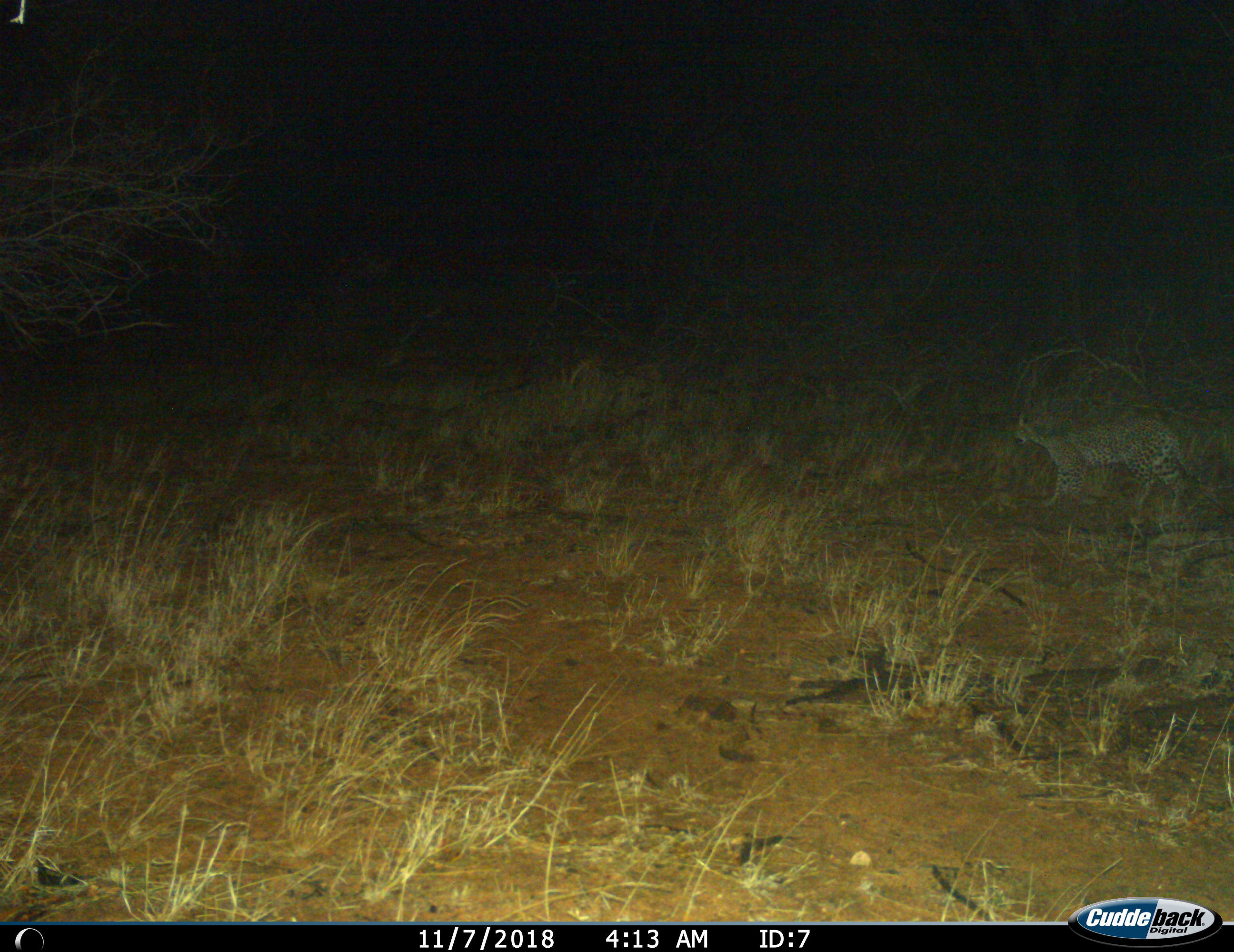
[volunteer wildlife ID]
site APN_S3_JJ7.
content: unidentified animal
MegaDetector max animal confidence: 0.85